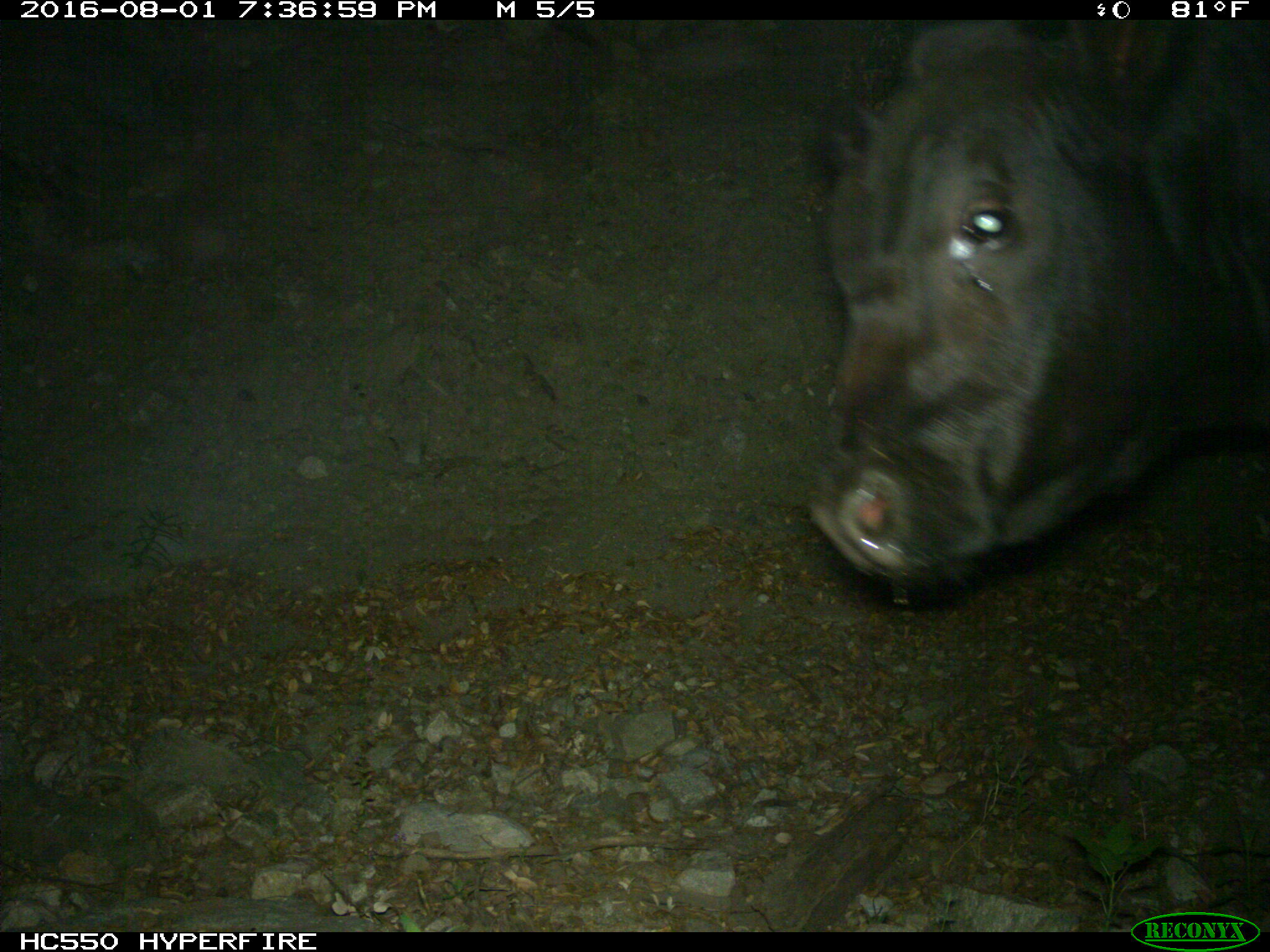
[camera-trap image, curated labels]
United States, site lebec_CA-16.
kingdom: Animalia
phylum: Chordata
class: Mammalia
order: Artiodactyla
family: Bovidae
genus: Bos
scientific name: Bos taurus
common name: domestic cow